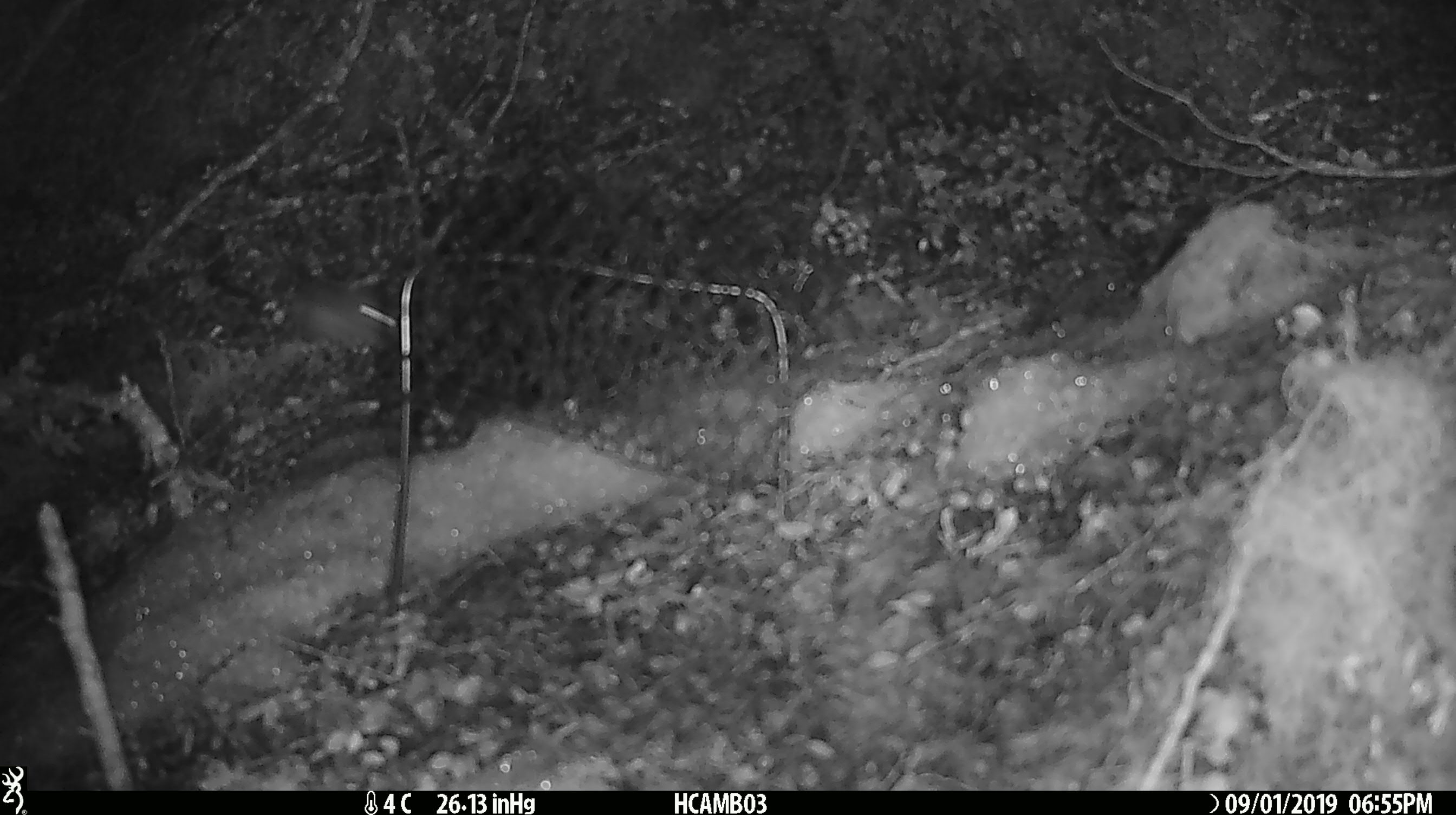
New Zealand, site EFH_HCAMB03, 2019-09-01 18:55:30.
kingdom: Animalia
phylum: Chordata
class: Mammalia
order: Rodentia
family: Muridae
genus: Mus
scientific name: Mus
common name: mouse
Mouse (Mus).